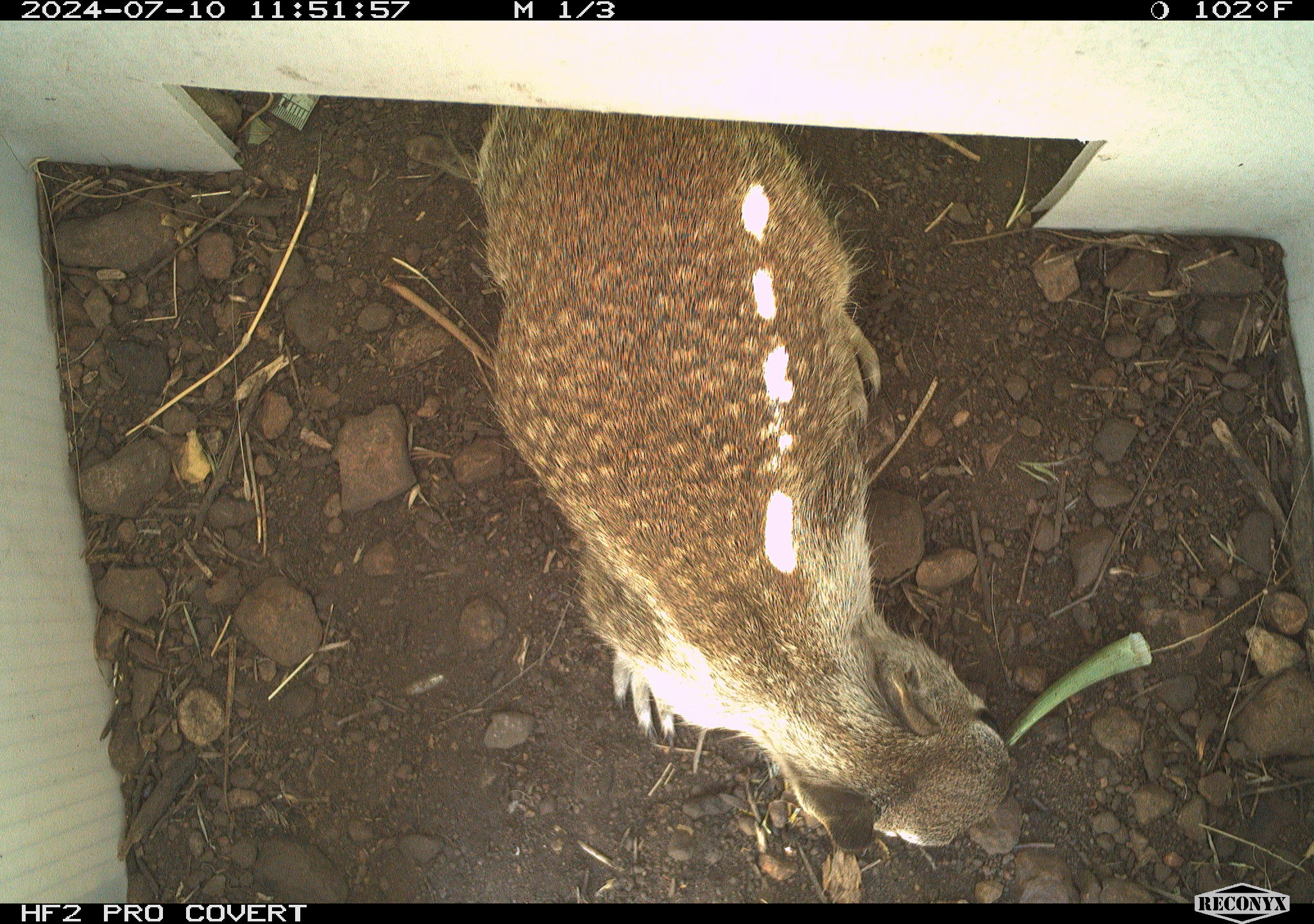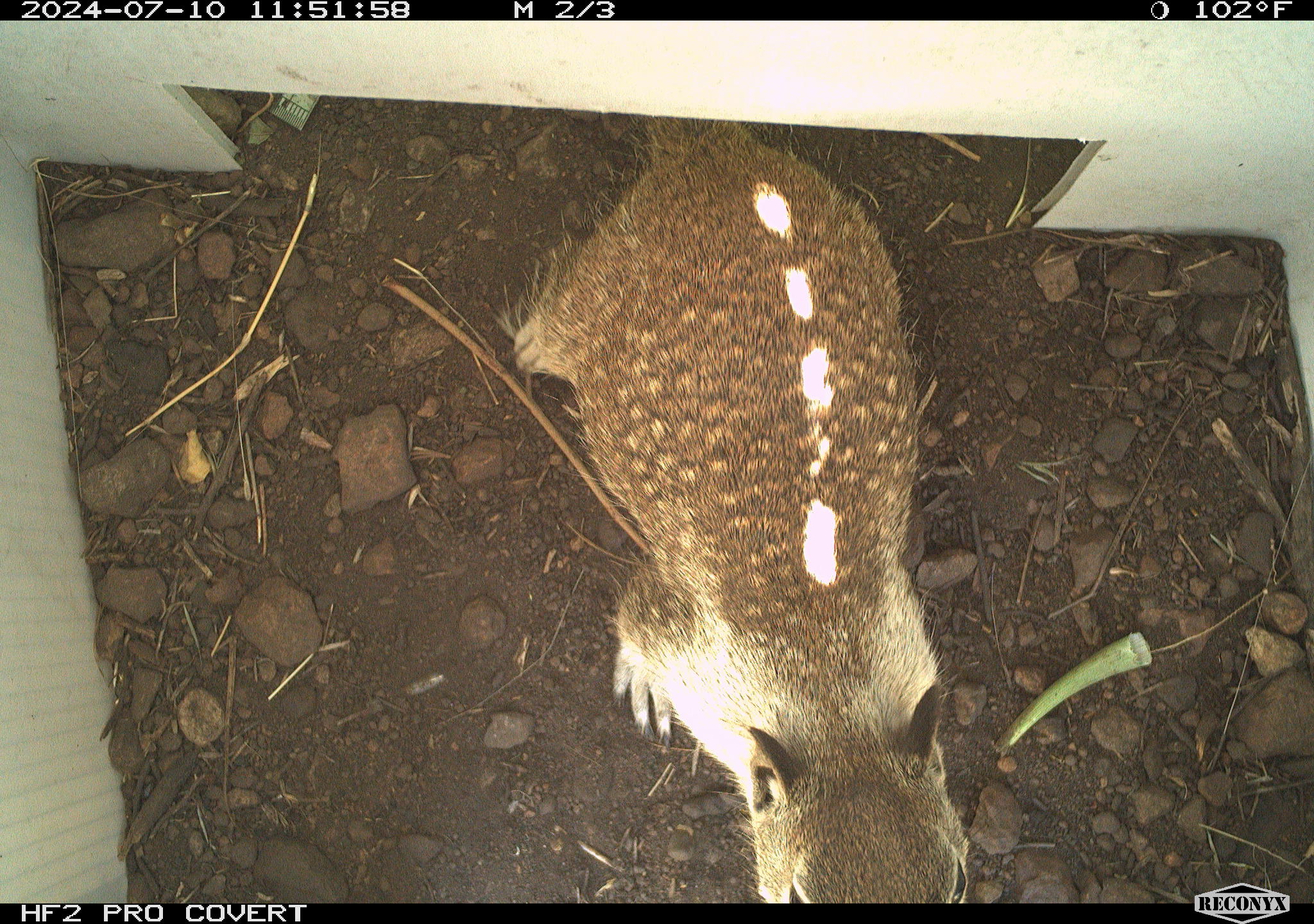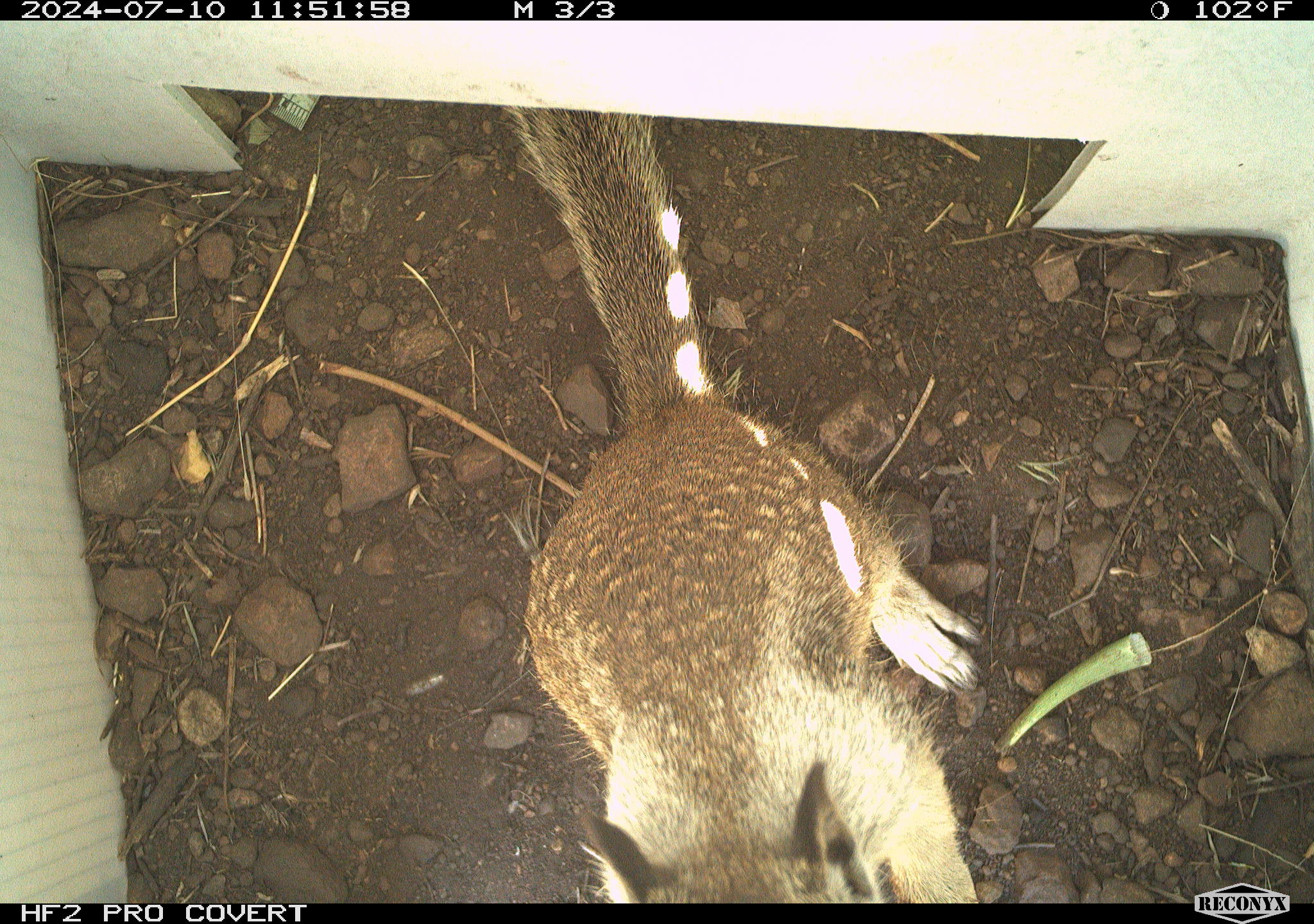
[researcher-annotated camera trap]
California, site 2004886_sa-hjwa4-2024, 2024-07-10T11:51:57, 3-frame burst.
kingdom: Animalia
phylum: Chordata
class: Mammalia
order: Rodentia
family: Sciuridae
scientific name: Sciuridae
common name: squirrels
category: sciuridae family